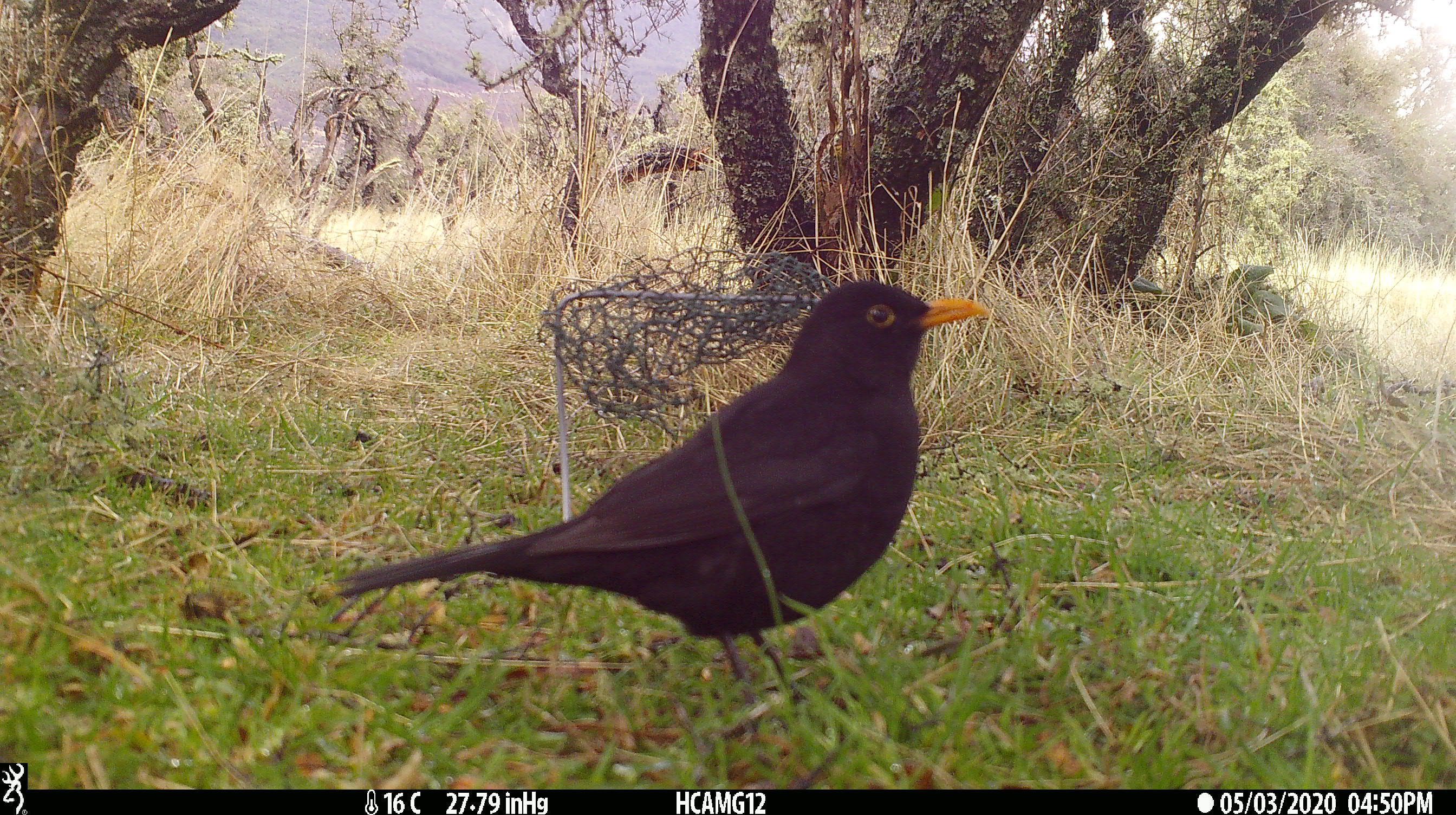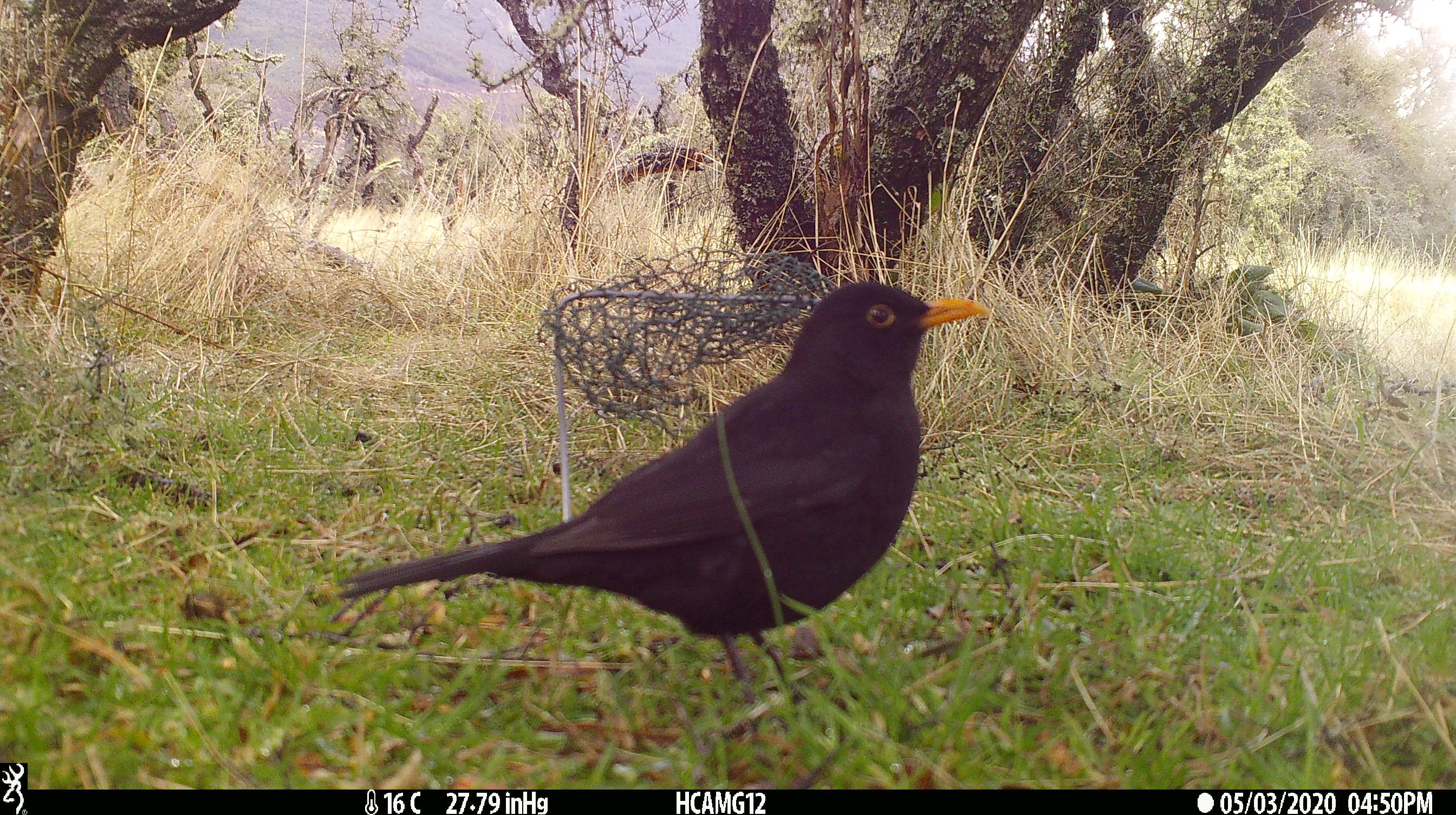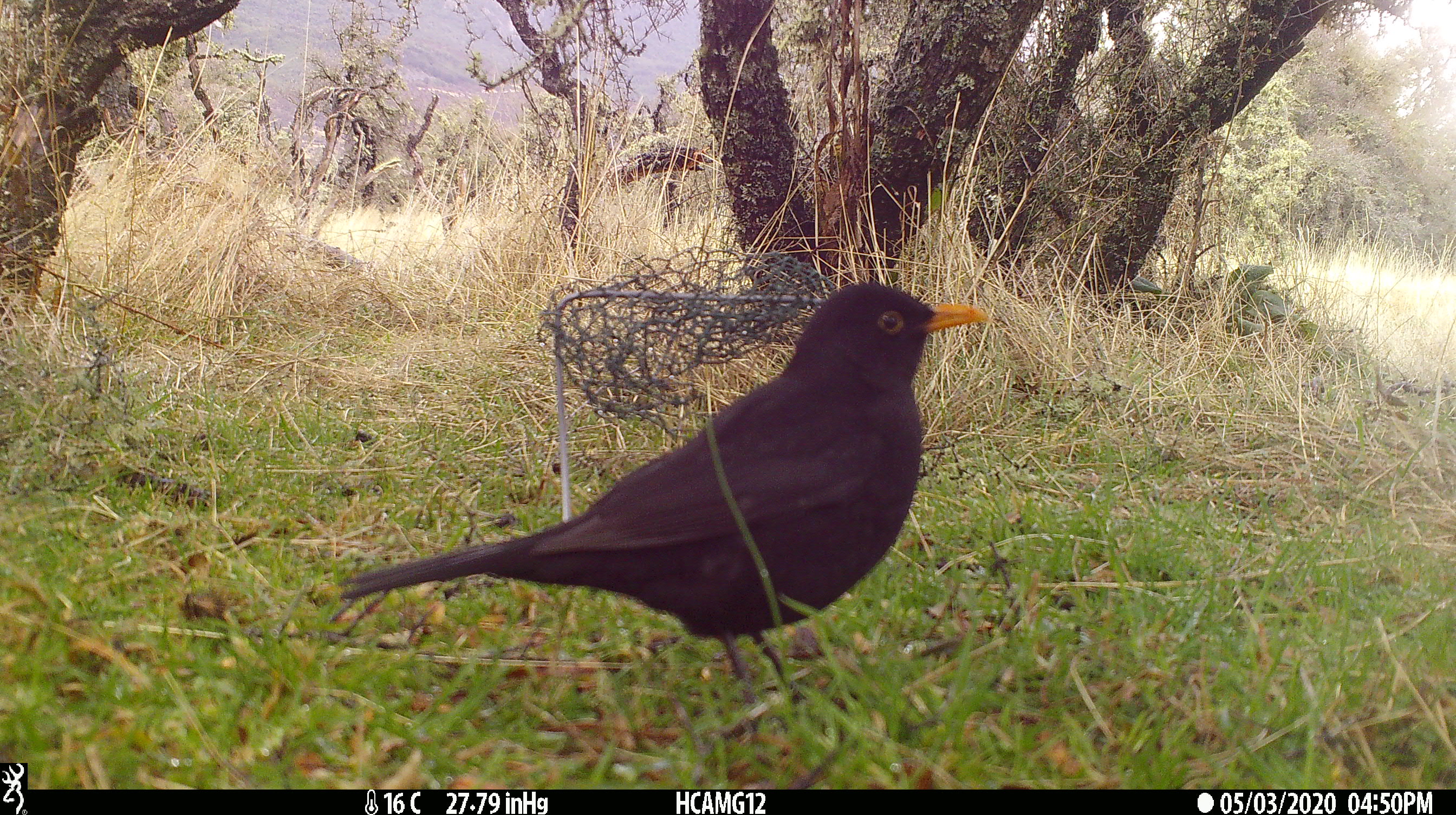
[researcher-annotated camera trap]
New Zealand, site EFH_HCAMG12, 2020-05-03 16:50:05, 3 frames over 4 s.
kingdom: Animalia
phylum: Chordata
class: Aves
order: Passeriformes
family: Turdidae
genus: Turdus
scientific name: Turdus merula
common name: eurasian blackbird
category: blackbird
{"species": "blackbird (eurasian blackbird) (Turdus merula)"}